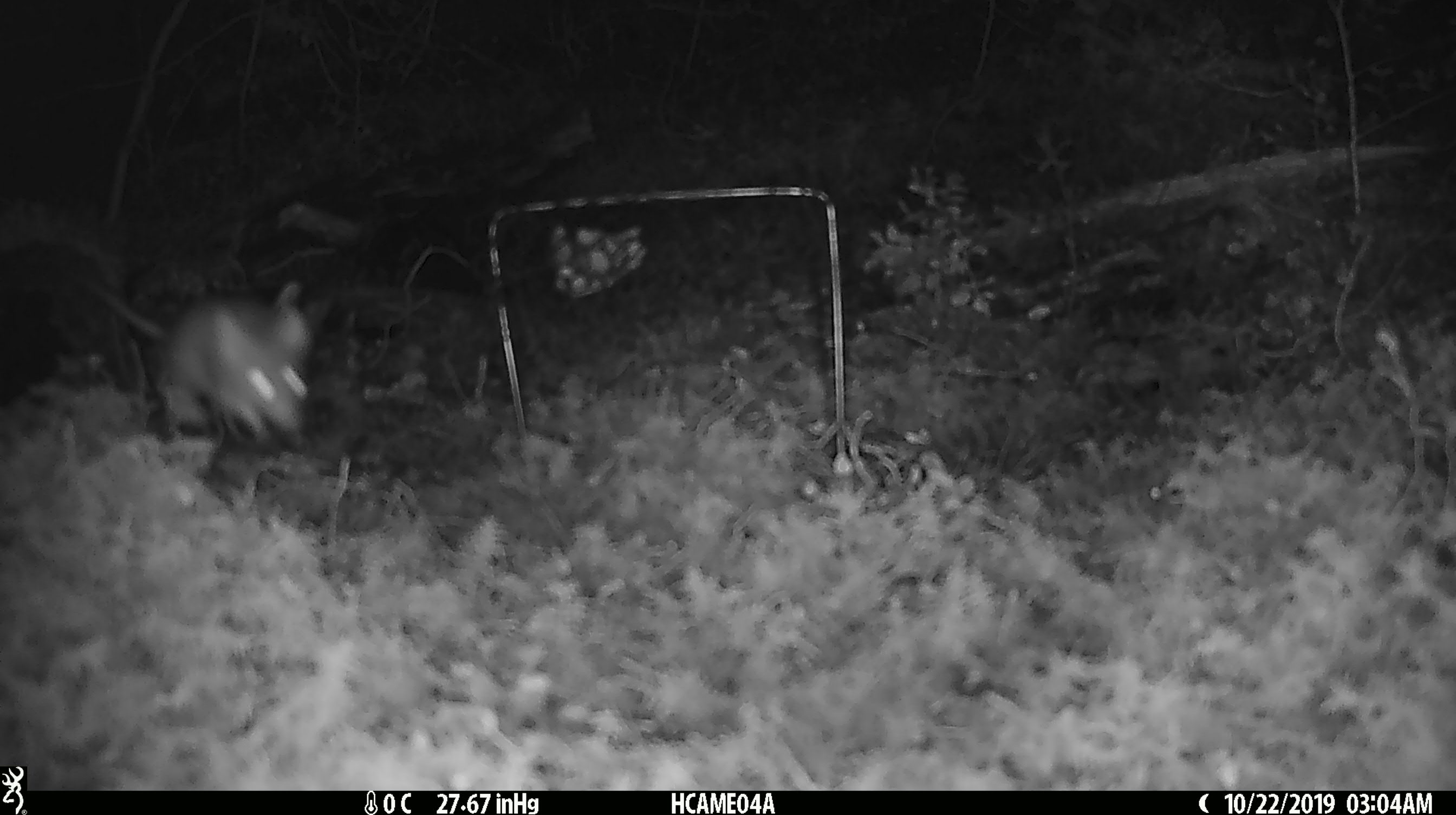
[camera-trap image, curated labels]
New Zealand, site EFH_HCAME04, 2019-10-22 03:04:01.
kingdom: Animalia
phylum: Chordata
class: Mammalia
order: Rodentia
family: Muridae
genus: Mus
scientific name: Mus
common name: mouse